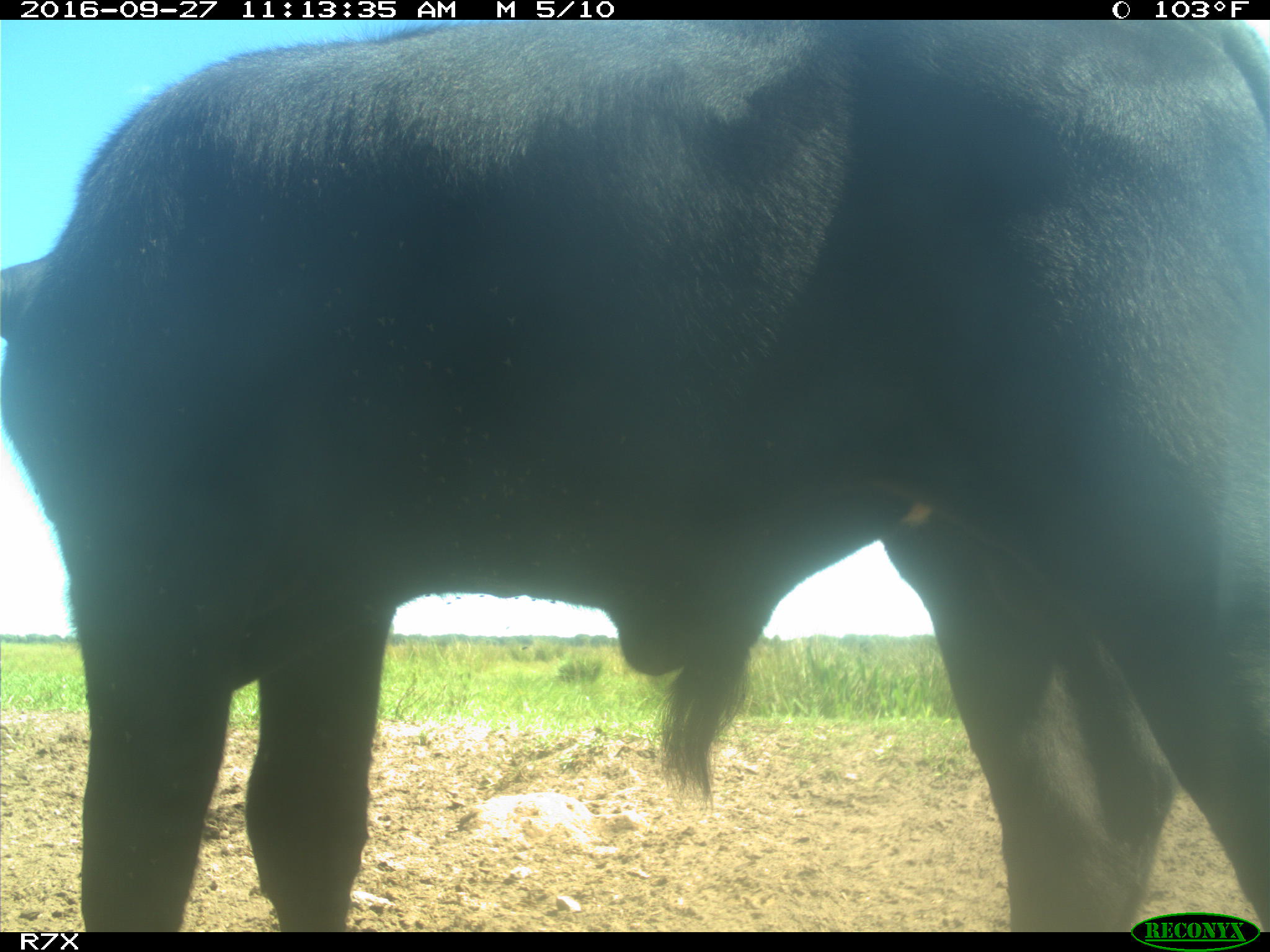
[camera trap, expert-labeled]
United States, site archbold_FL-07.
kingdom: Animalia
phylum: Chordata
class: Mammalia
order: Artiodactyla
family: Bovidae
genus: Bos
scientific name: Bos taurus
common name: domestic cow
Bos taurus (domestic cow).